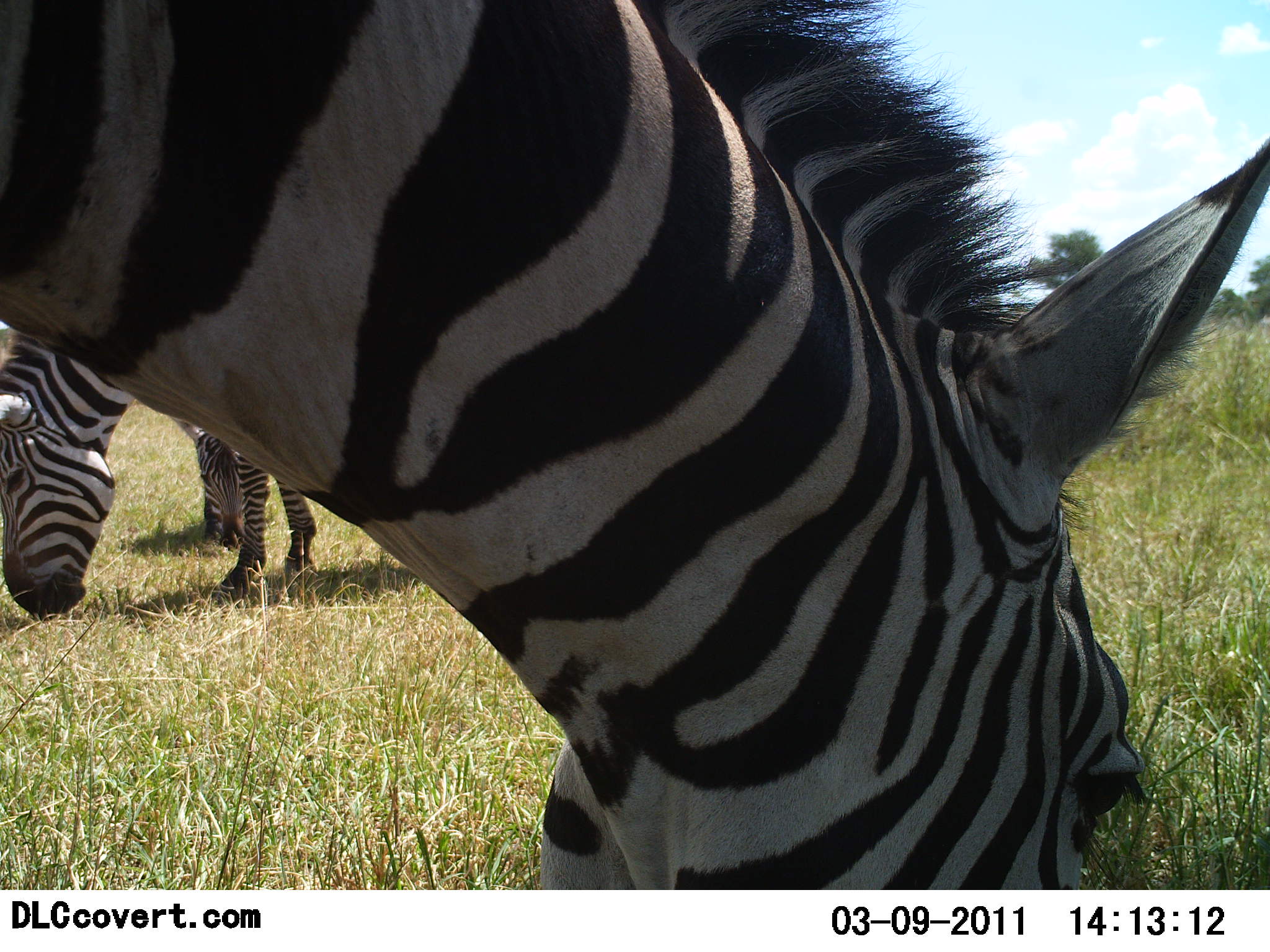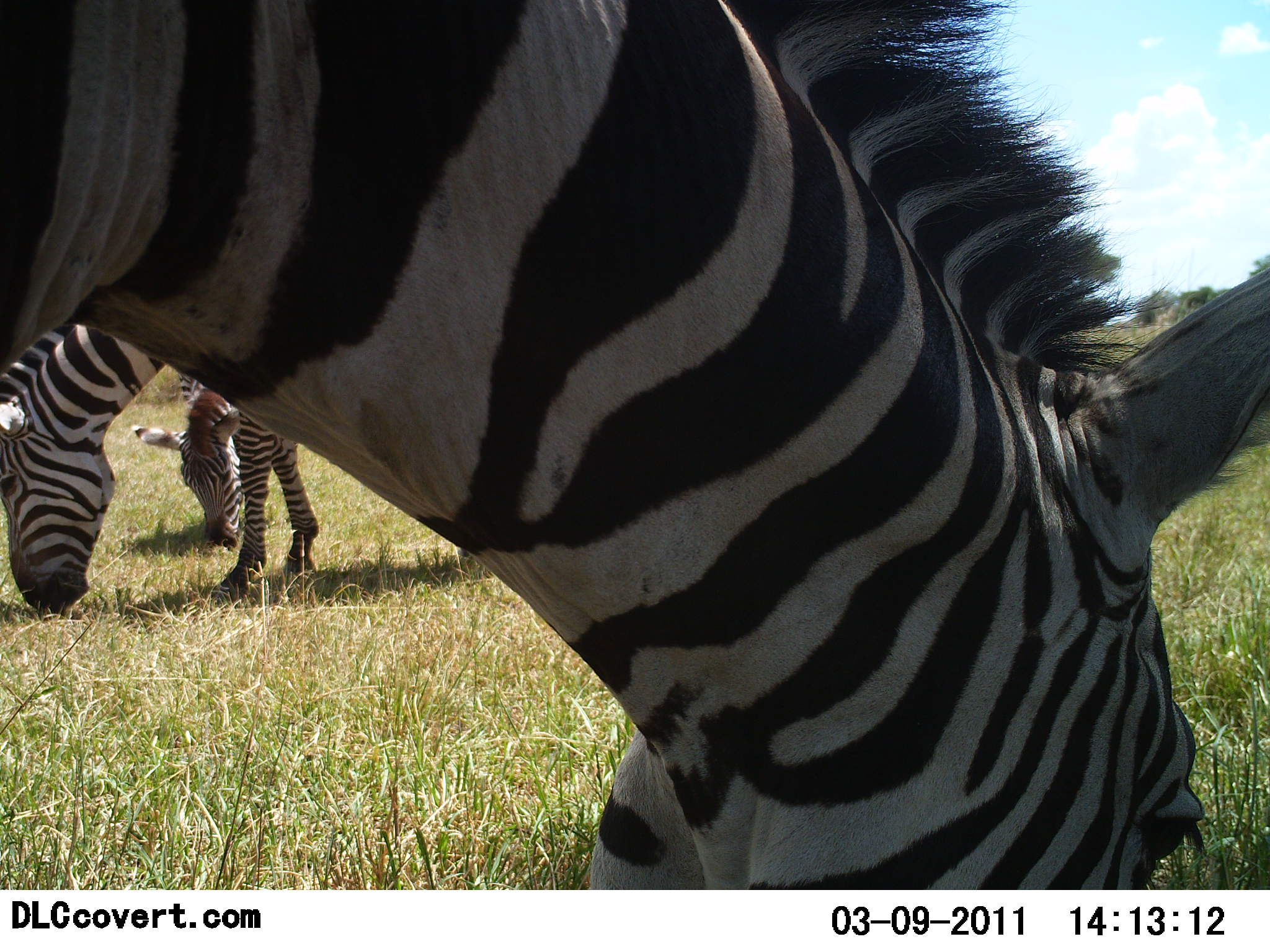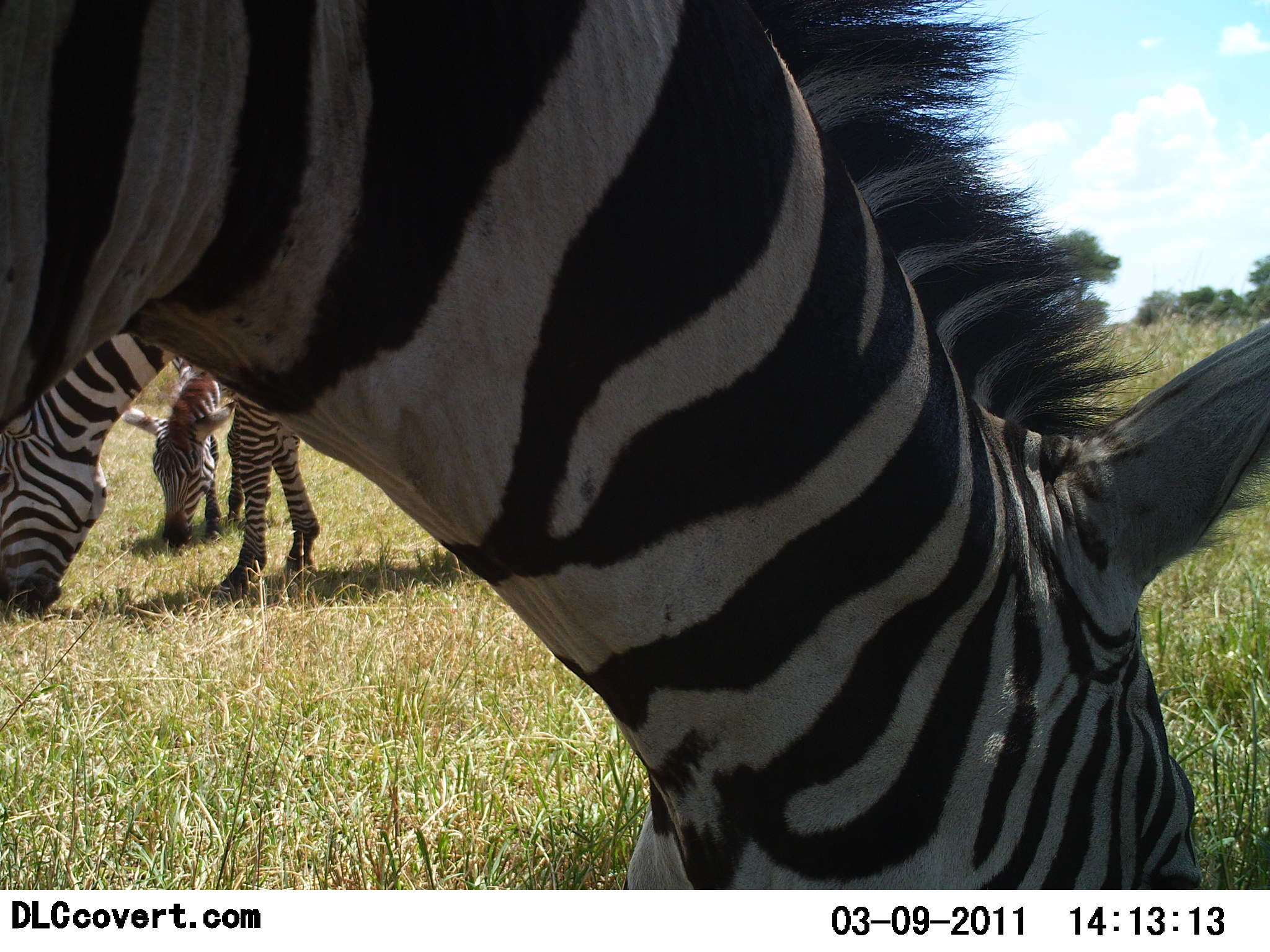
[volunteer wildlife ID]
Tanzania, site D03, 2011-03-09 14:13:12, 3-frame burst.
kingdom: Animalia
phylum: Chordata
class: Mammalia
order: Perissodactyla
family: Equidae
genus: Equus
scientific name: Equus quagga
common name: plains zebra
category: zebra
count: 3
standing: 8%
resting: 0%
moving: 0%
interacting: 0%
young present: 0%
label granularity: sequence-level